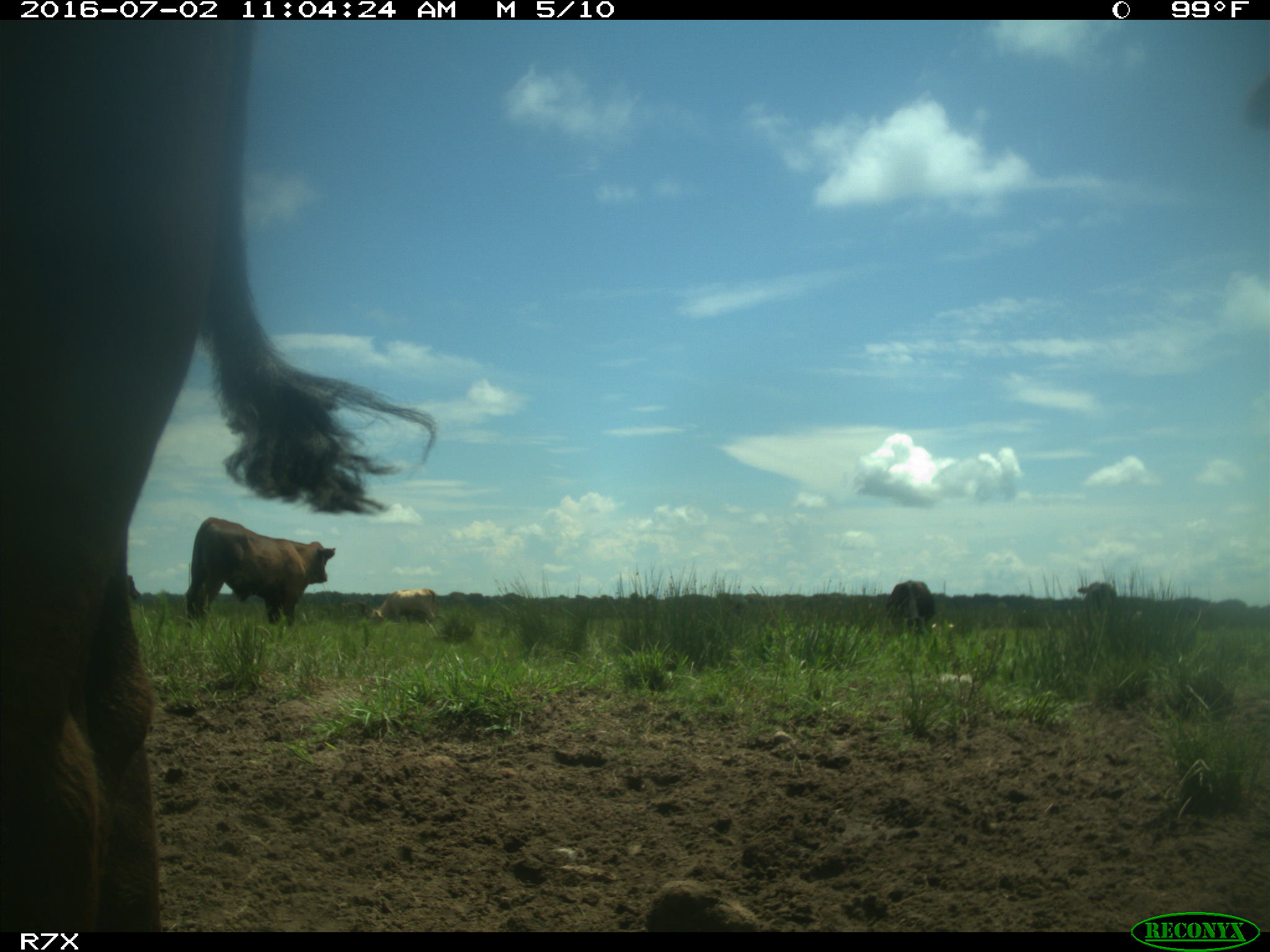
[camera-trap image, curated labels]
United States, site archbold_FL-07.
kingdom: Animalia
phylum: Chordata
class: Mammalia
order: Artiodactyla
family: Bovidae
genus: Bos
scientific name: Bos taurus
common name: domestic cow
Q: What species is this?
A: Bos taurus (domestic cow).